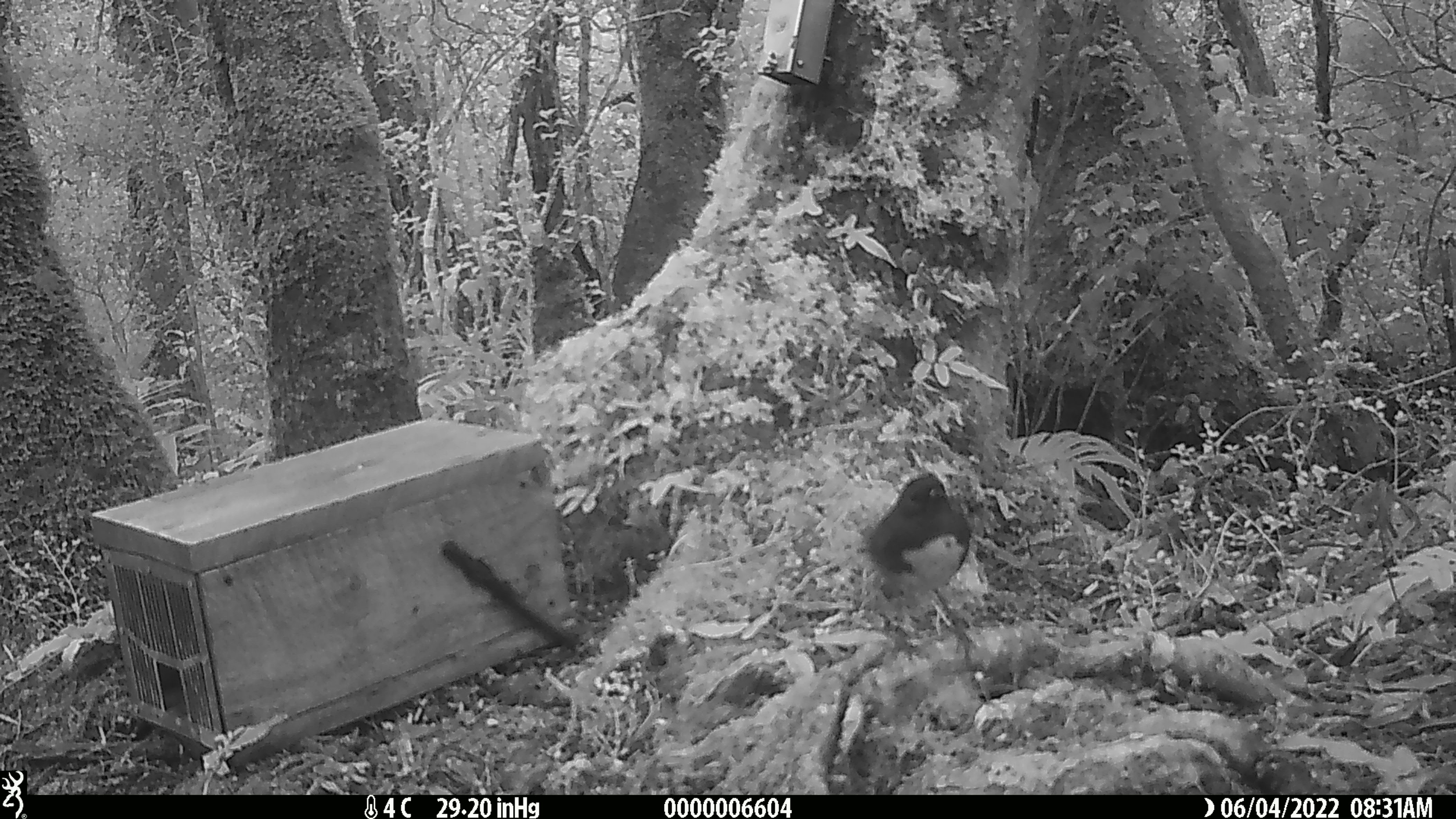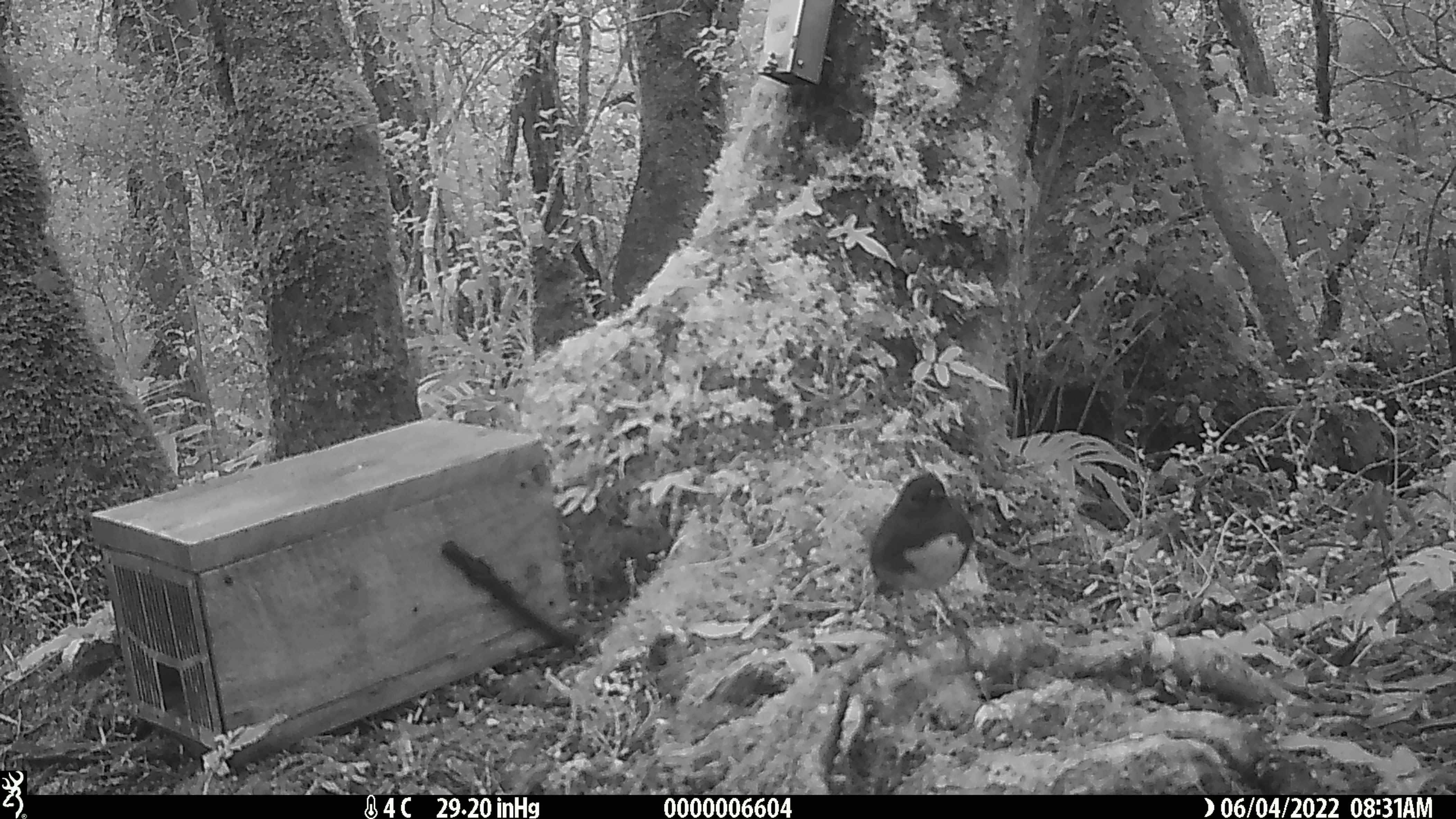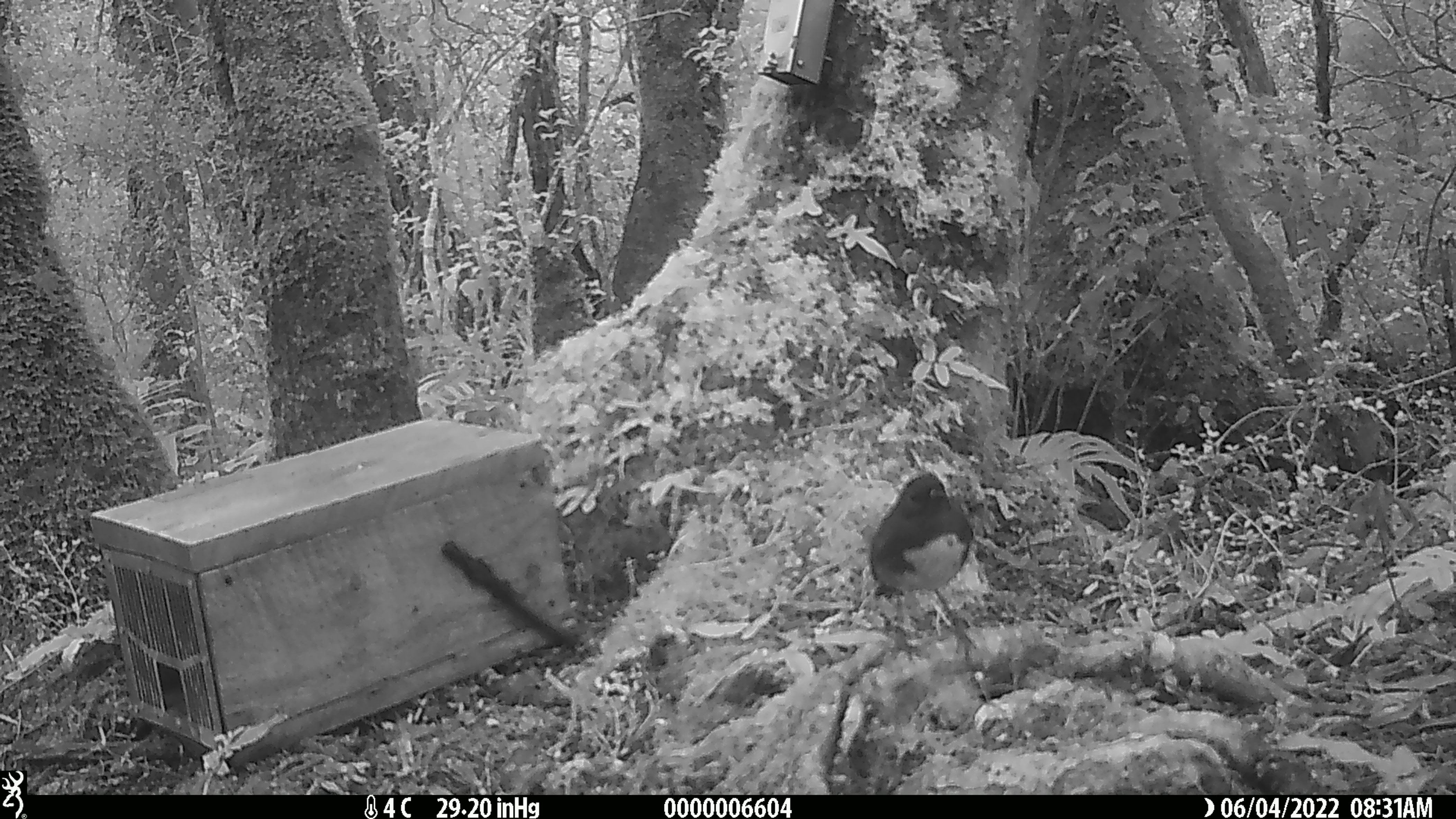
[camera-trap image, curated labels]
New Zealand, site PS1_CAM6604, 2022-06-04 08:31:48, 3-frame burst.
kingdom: Animalia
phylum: Chordata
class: Aves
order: Passeriformes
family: Petroicidae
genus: Petroica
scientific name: Petroica australis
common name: new zealand robin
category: robin